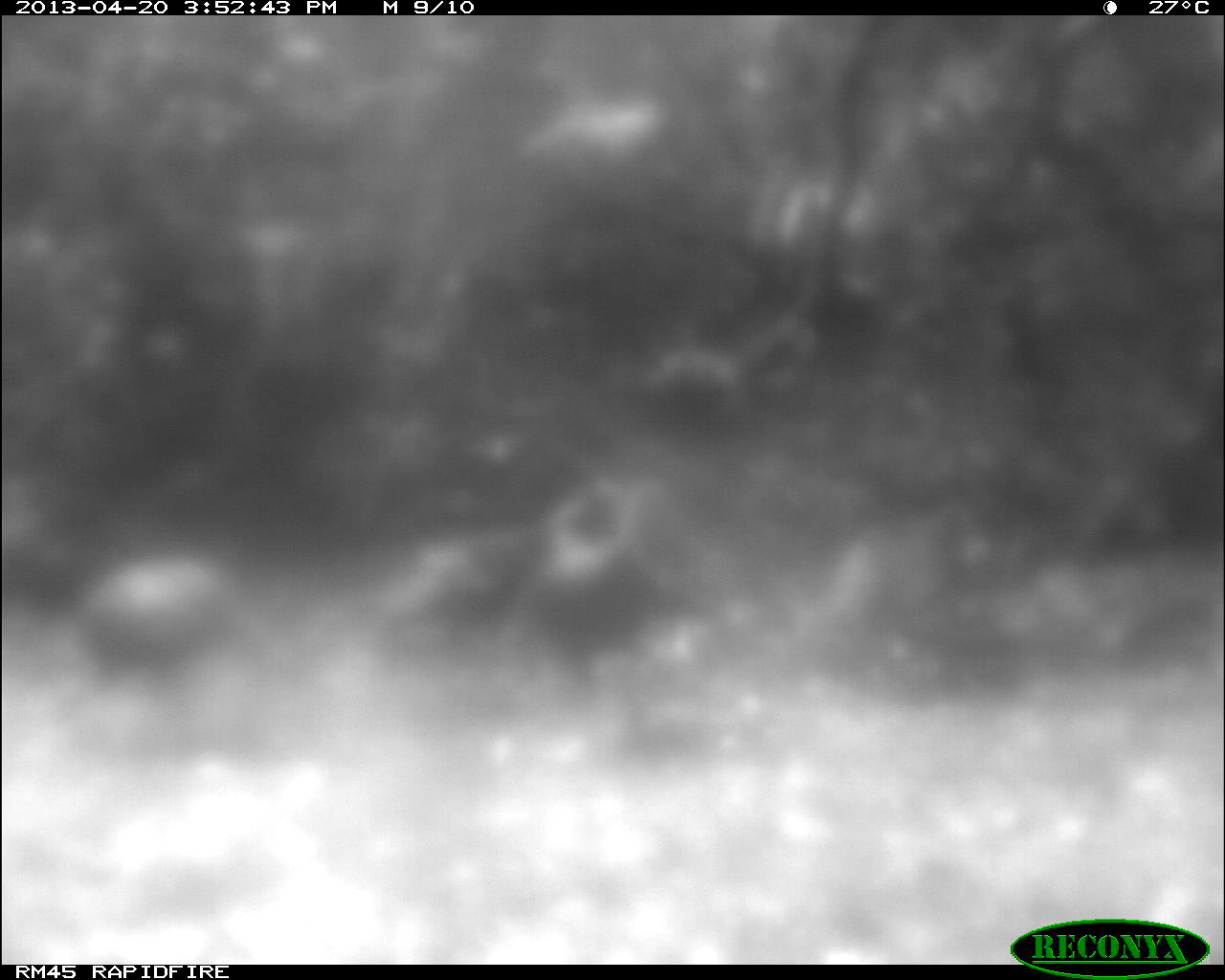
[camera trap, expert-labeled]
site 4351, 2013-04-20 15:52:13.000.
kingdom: Animalia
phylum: Chordata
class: Aves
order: Galliformes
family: Phasianidae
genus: Meleagris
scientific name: Meleagris ocellata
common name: ocellated turkey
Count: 4.